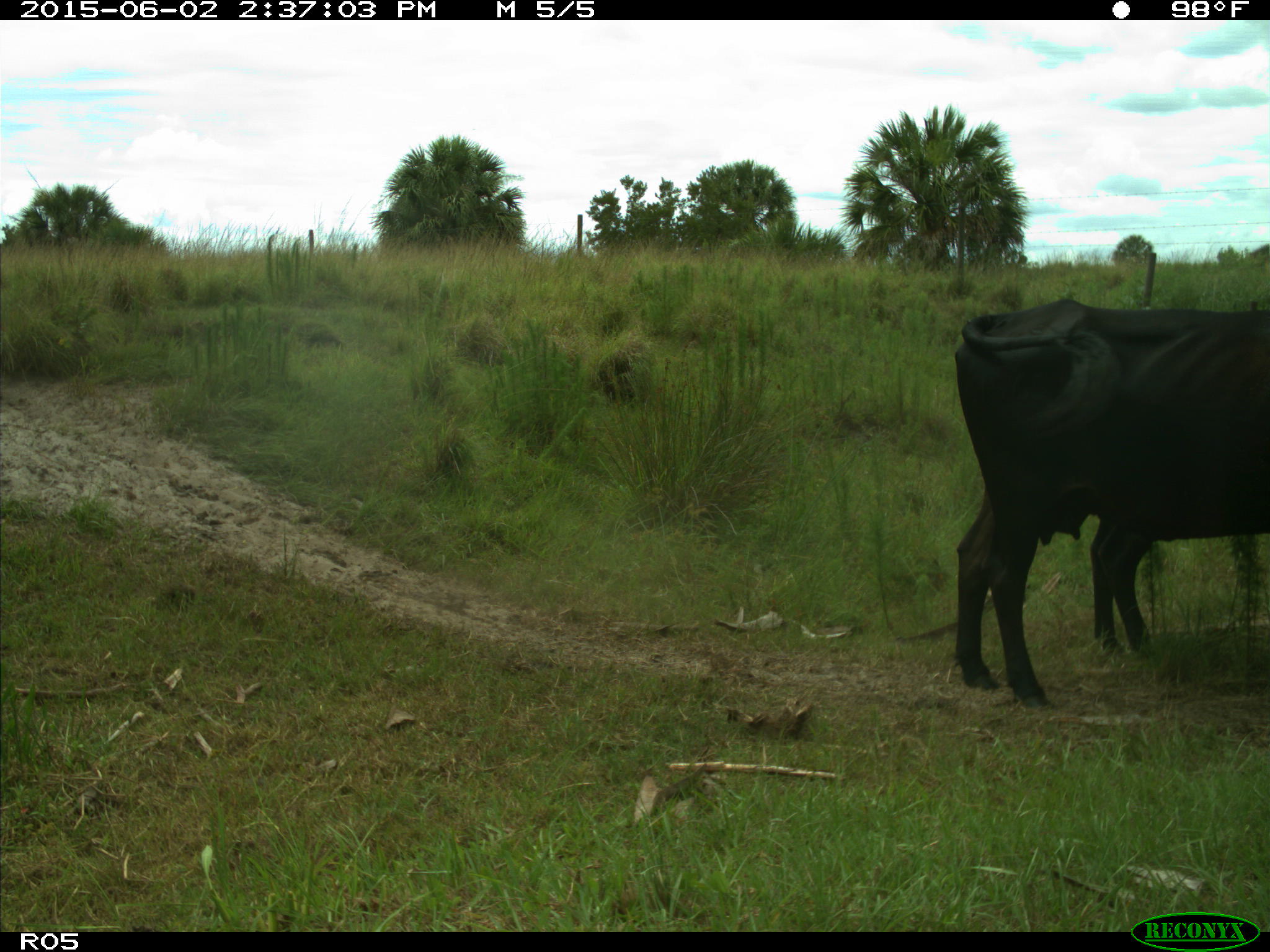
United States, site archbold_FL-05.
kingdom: Animalia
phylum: Chordata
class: Mammalia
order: Artiodactyla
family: Bovidae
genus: Bos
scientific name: Bos taurus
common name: domestic cow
Bos taurus (domestic cow).